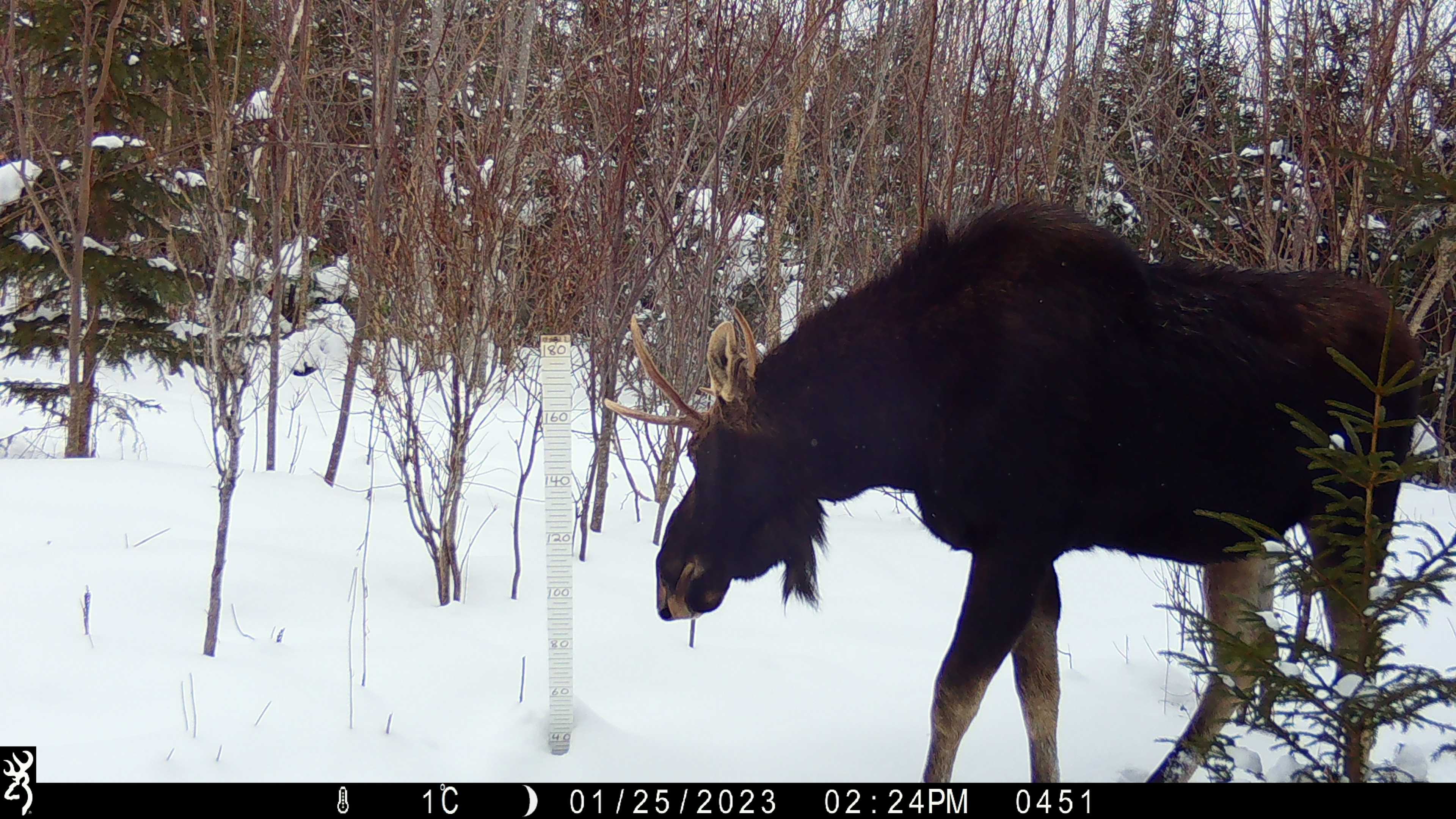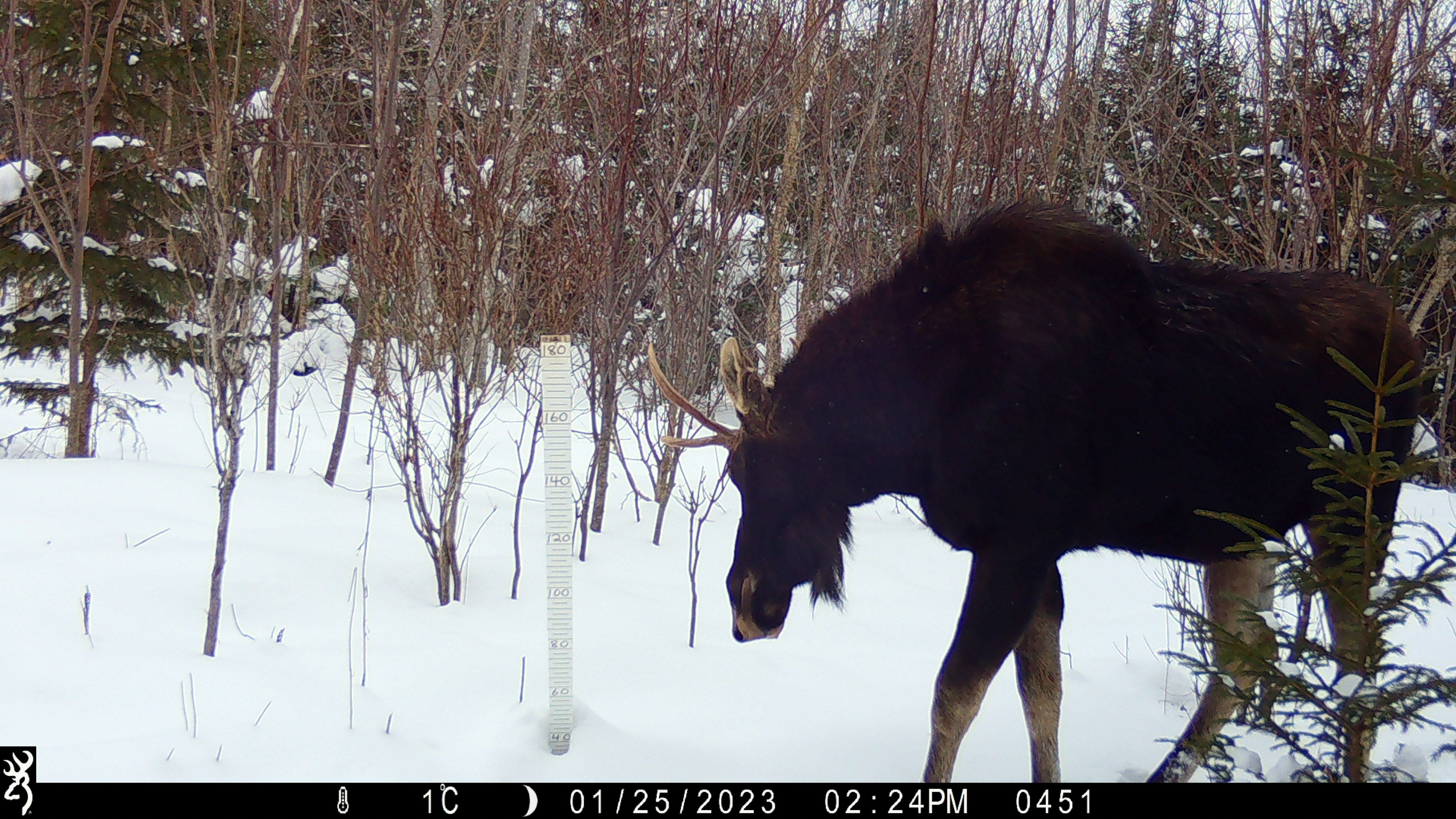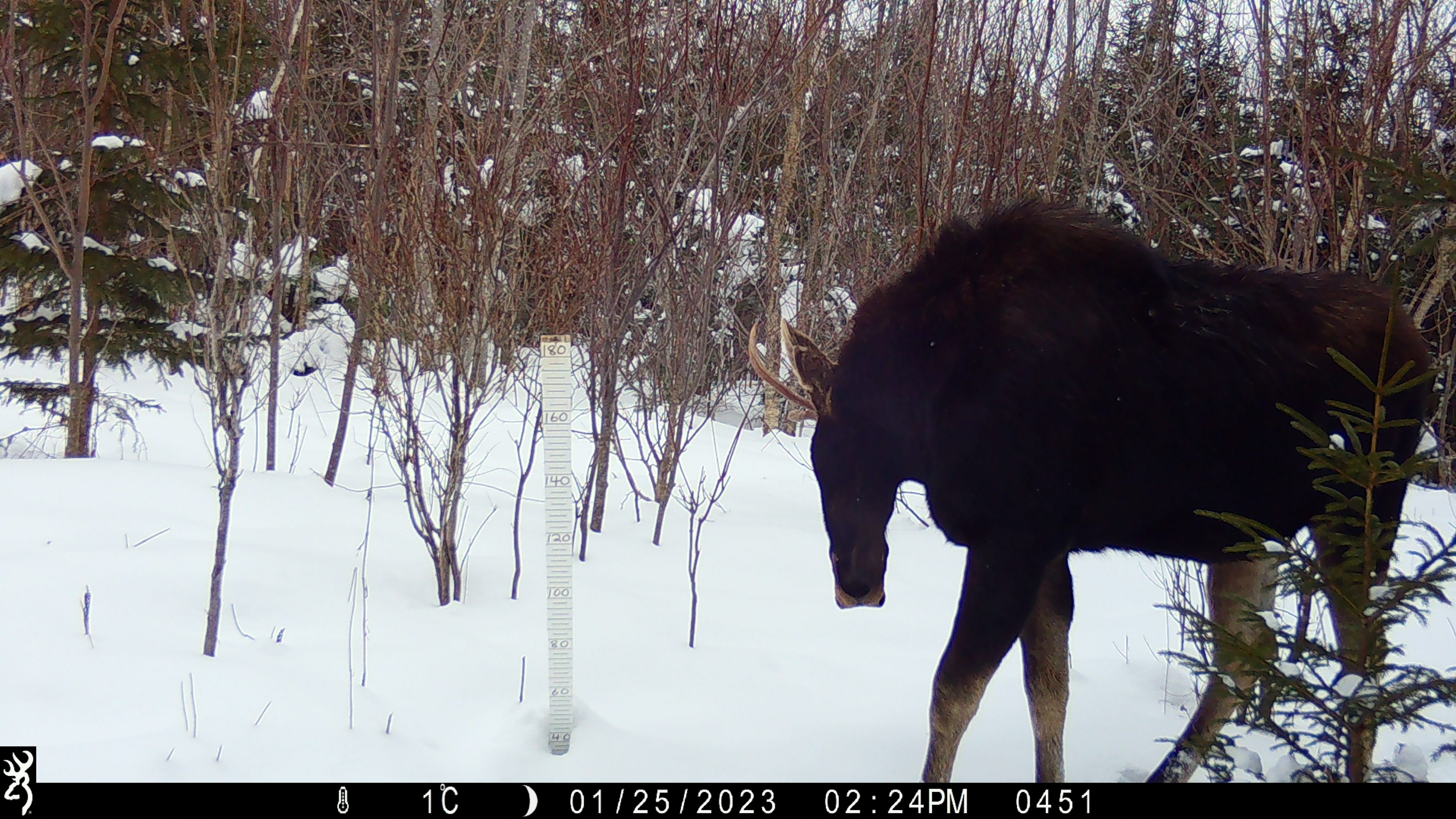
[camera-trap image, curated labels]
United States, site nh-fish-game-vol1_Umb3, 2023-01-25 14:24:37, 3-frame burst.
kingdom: Animalia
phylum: Chordata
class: Mammalia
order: Artiodactyla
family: Cervidae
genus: Alces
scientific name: Alces alces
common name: moose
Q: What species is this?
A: Moose (Alces alces).